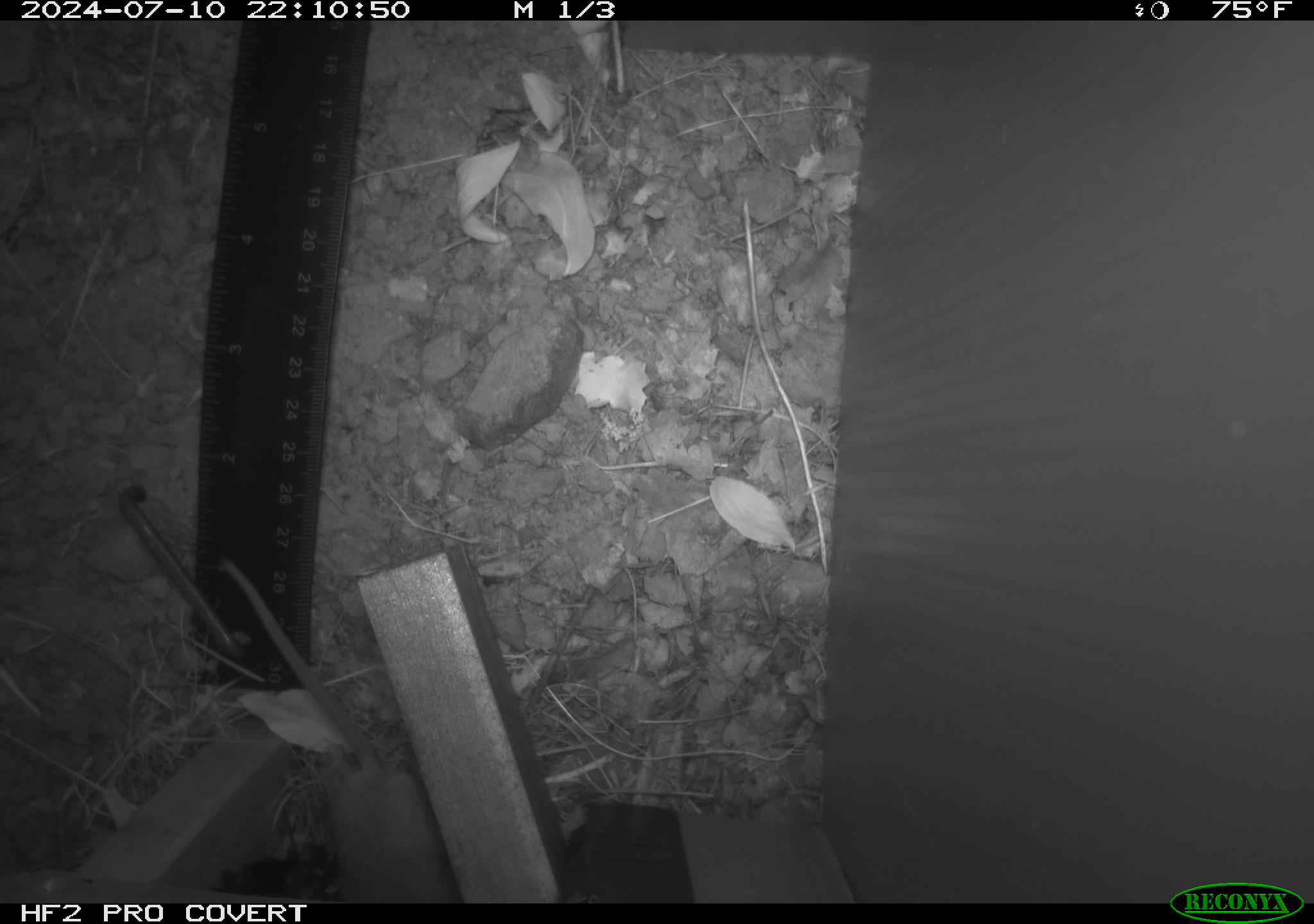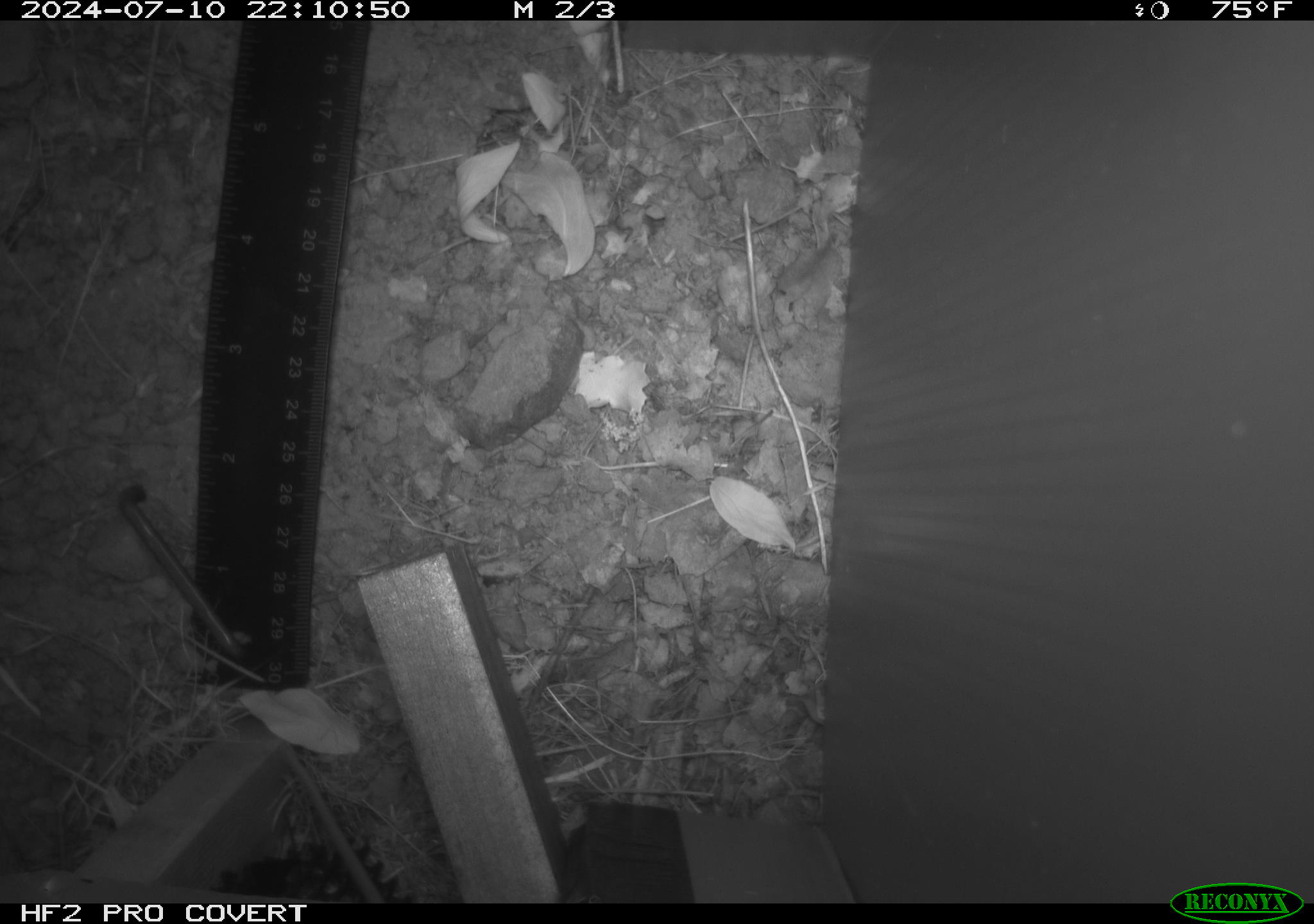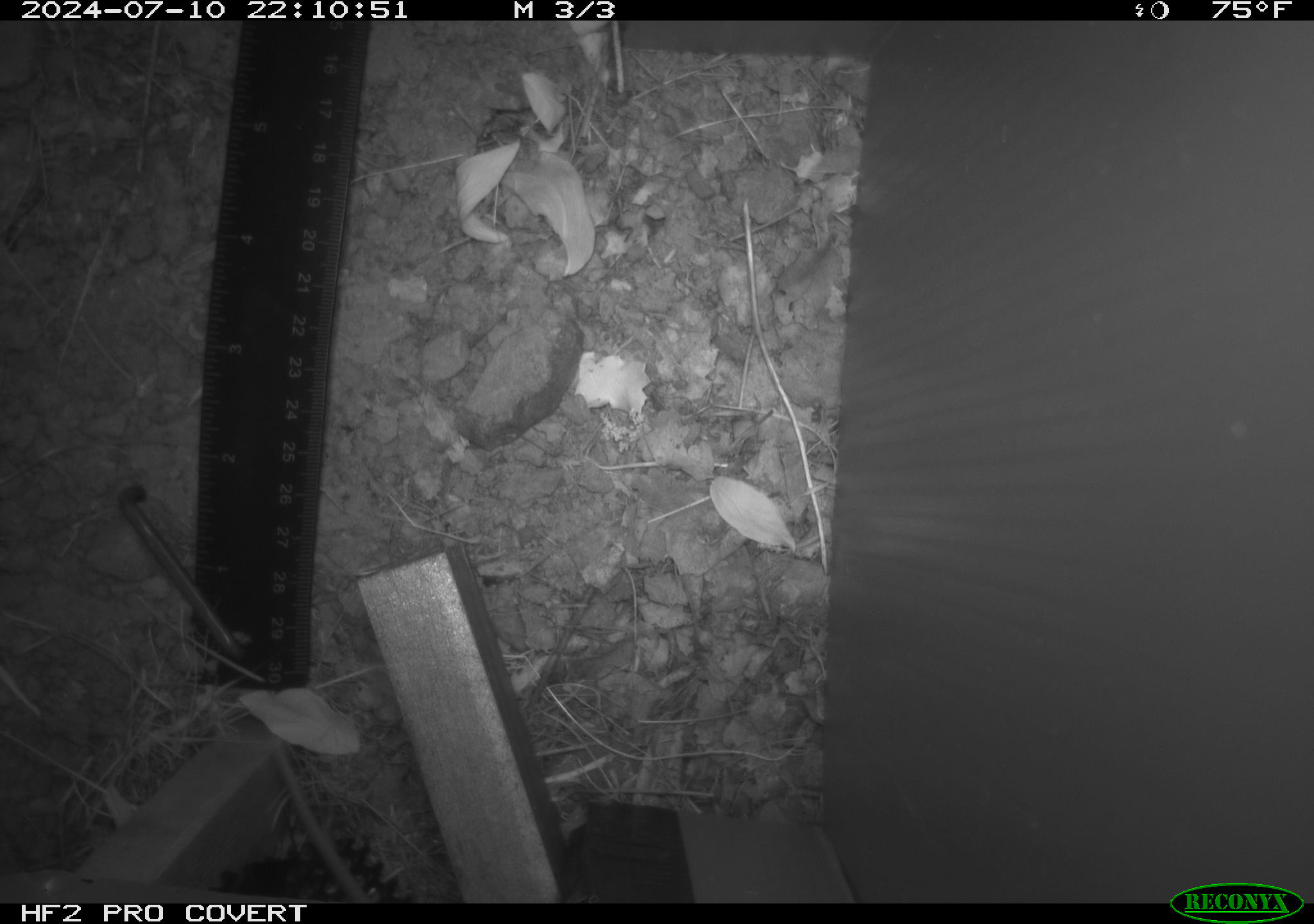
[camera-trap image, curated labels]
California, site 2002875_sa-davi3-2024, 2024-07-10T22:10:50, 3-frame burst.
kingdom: Animalia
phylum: Chordata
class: Mammalia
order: Rodentia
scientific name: Rodentia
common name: rodent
Rodent (Rodentia).